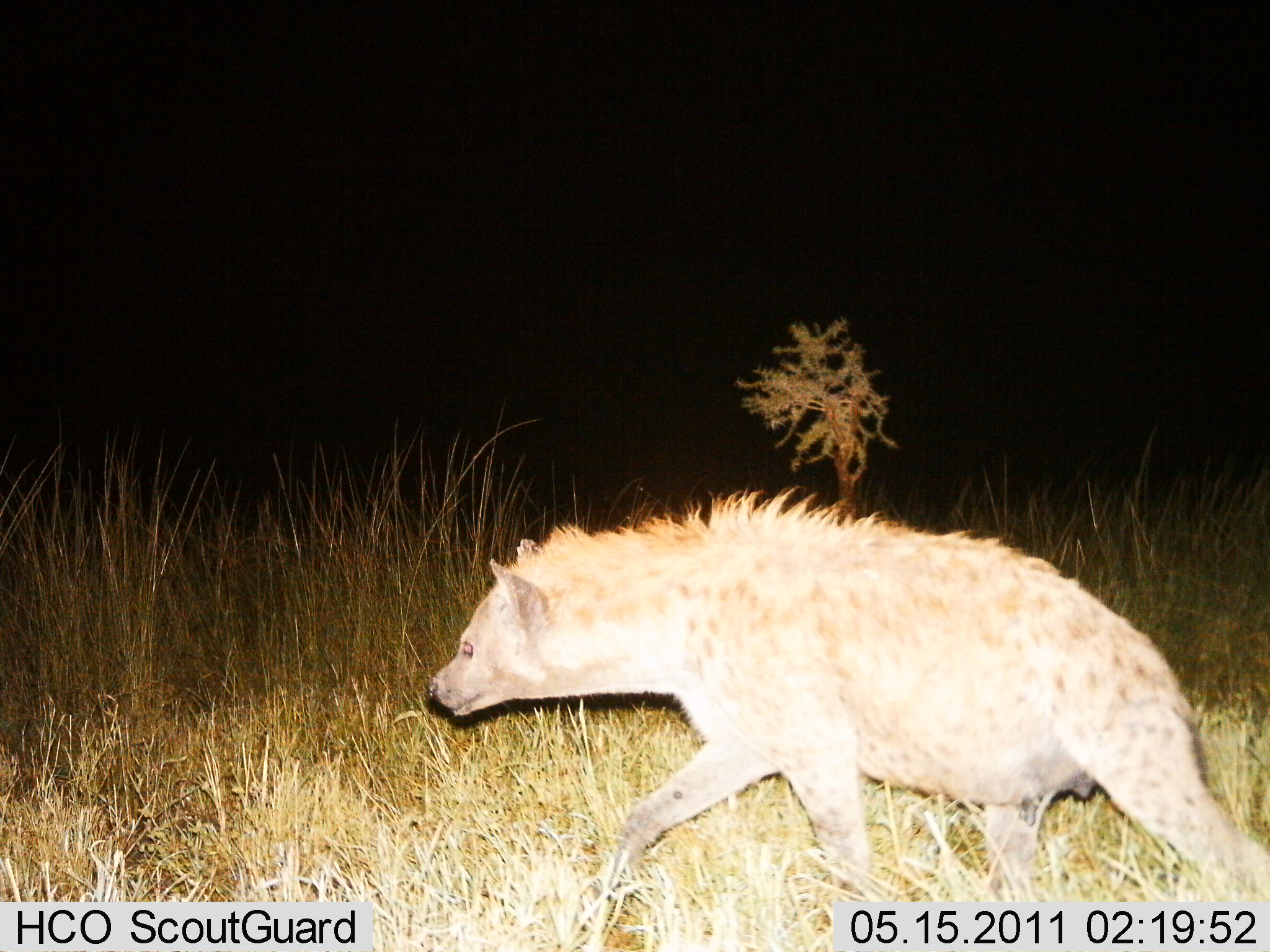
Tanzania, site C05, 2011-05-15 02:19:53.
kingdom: Animalia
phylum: Chordata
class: Mammalia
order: Carnivora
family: Hyaenidae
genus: Crocuta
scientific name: Crocuta crocuta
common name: spotted hyena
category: hyenaspotted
Hyenaspotted (spotted hyena) (Crocuta crocuta), count 1. Behavior (volunteer vote fractions): standing 0%, resting 0%, moving 100%, interacting 0%. Young present (vote fraction): 0%. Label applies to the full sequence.